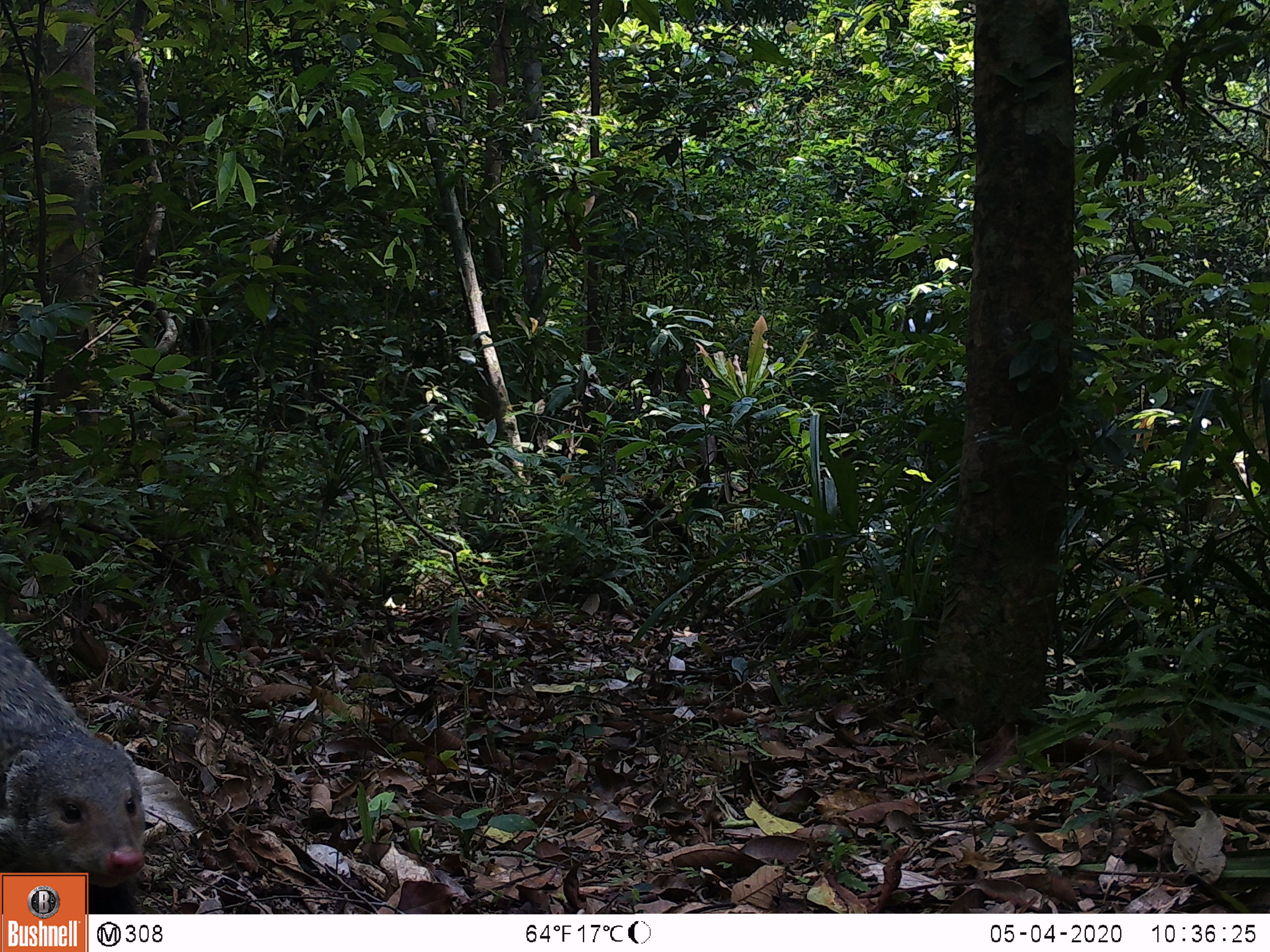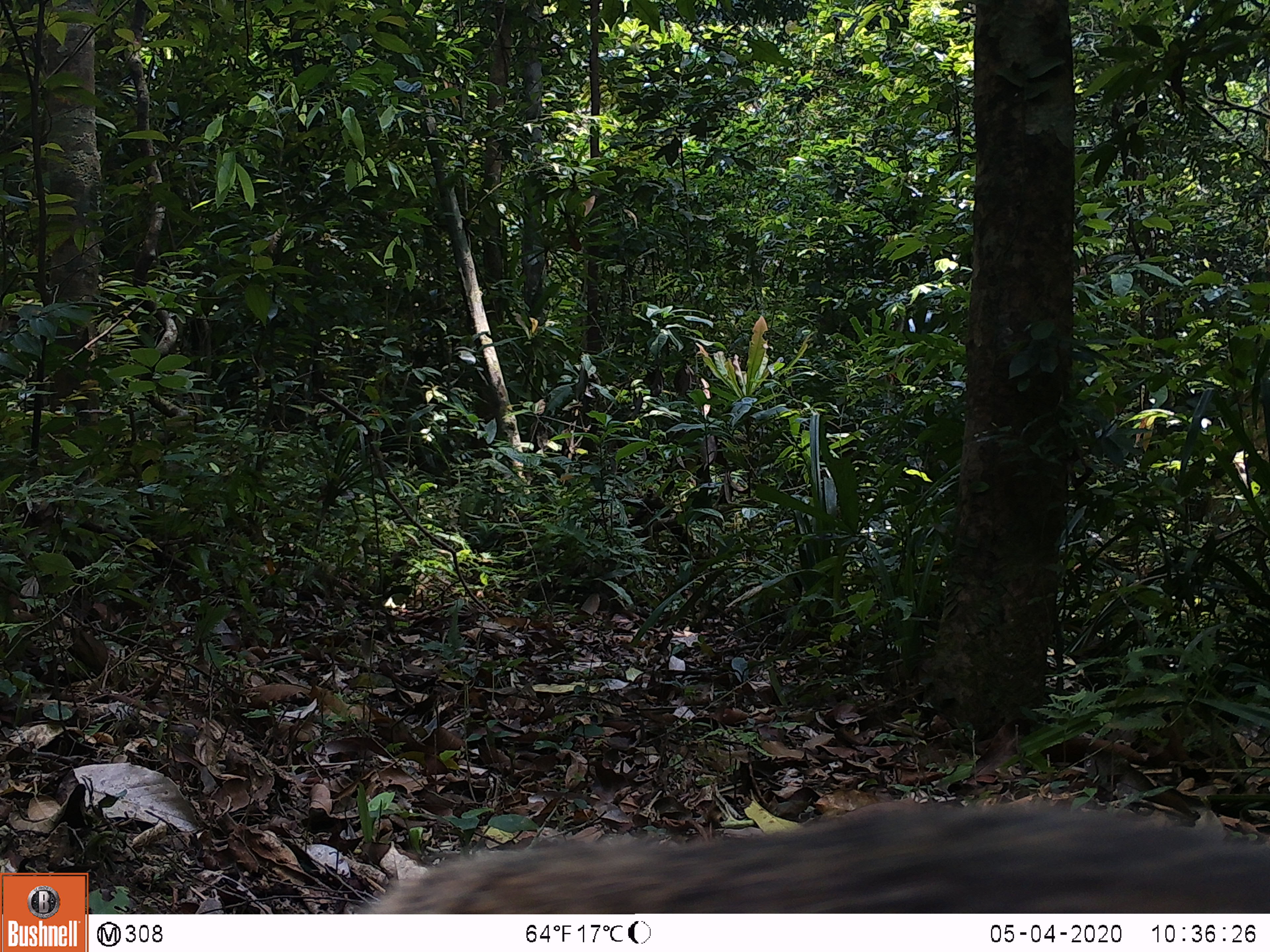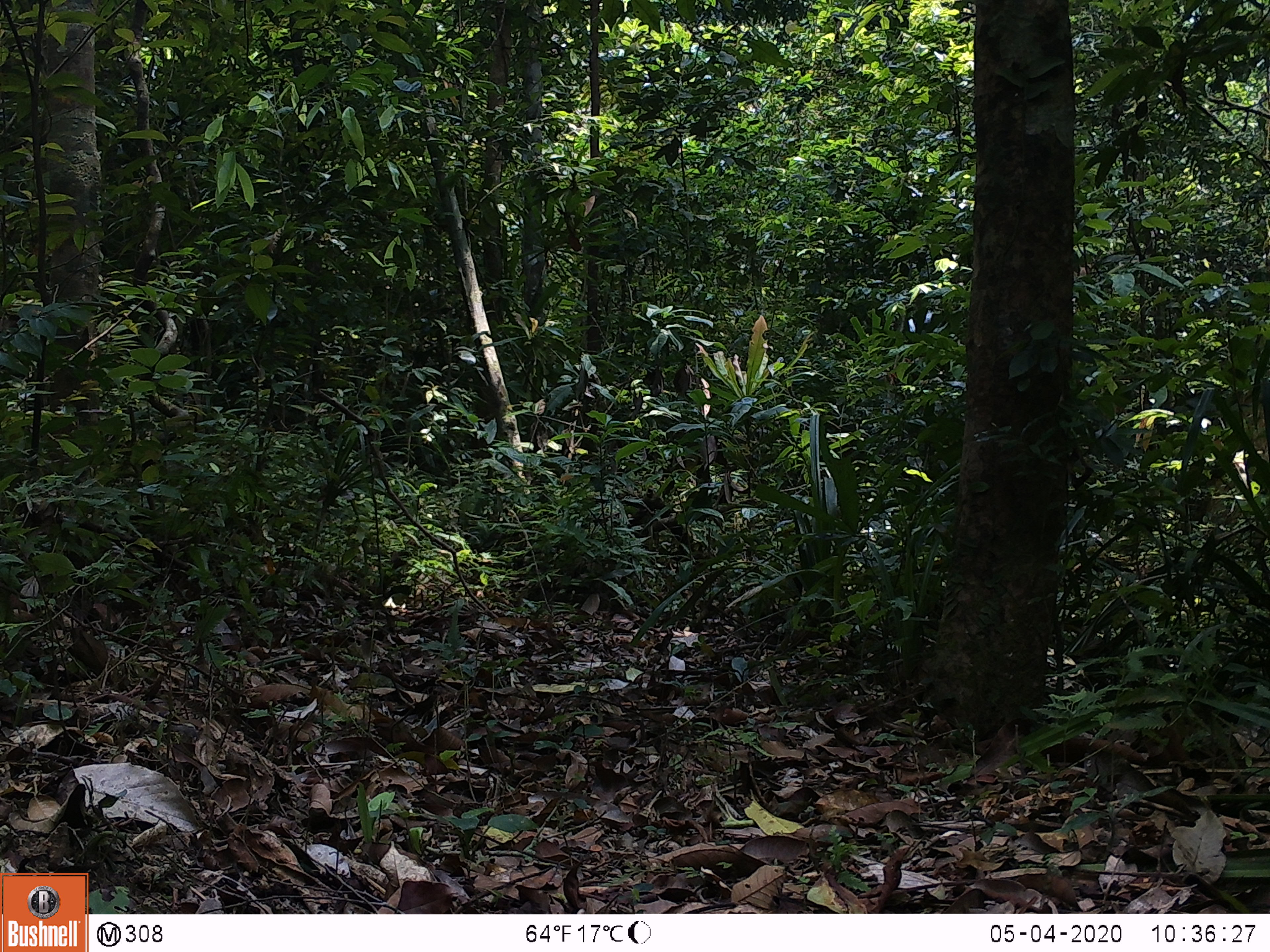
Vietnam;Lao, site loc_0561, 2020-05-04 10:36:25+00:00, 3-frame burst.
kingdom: Animalia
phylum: Chordata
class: Mammalia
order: Carnivora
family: Herpestidae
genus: Urva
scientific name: Urva urva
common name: crab-eating mongoose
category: crab eating mongoose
Crab eating mongoose (crab-eating mongoose) (Urva urva). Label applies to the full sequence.